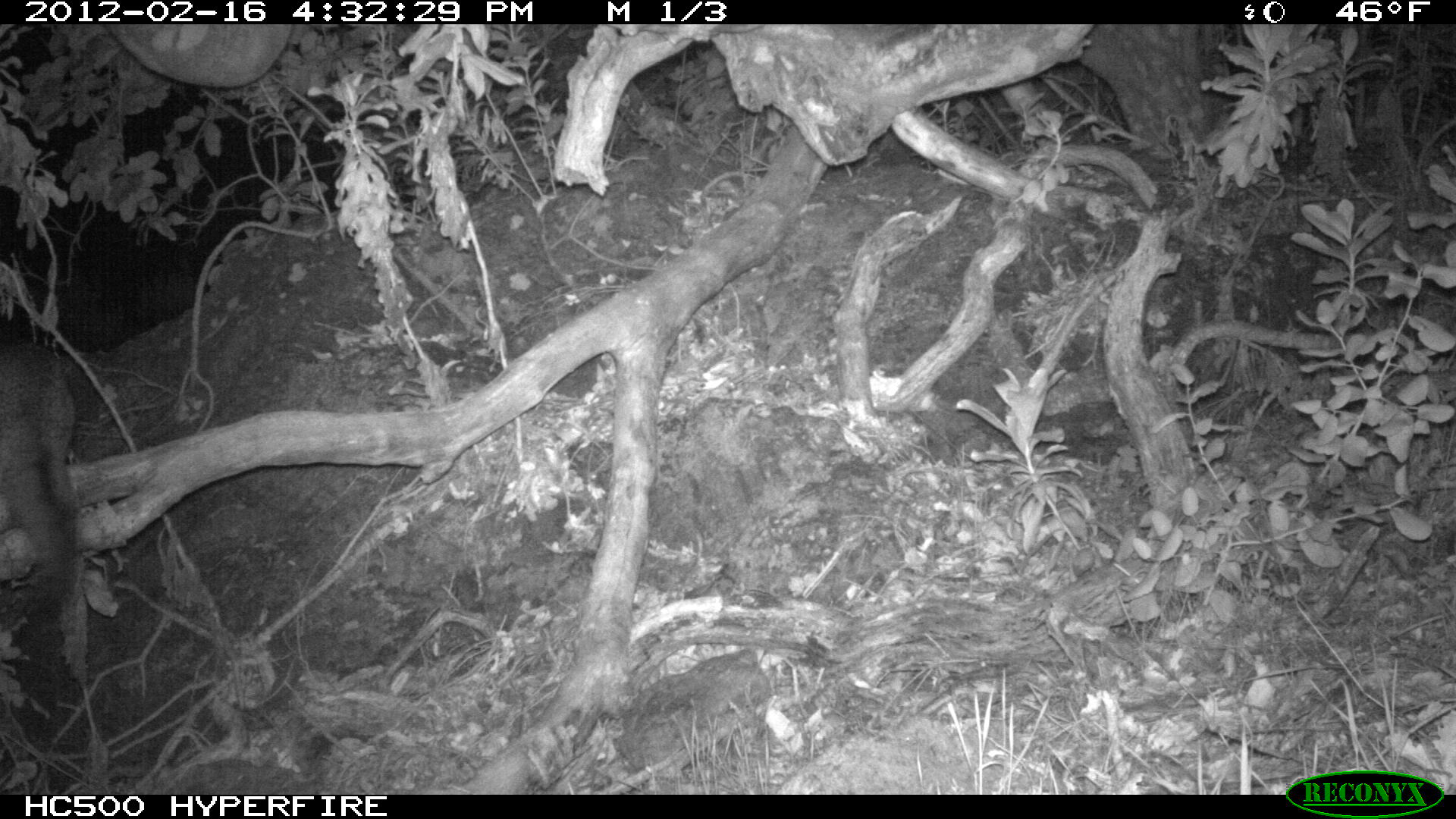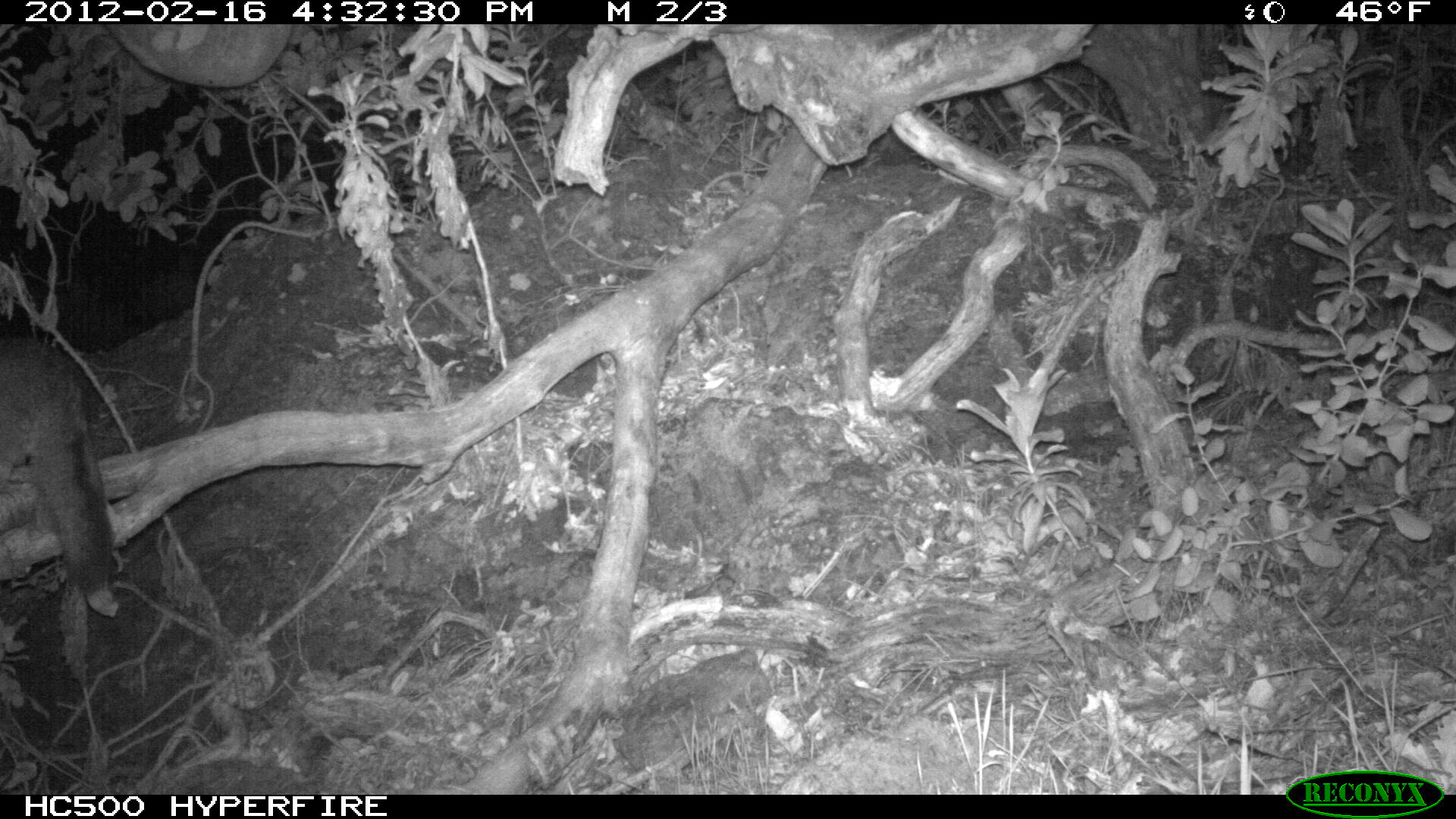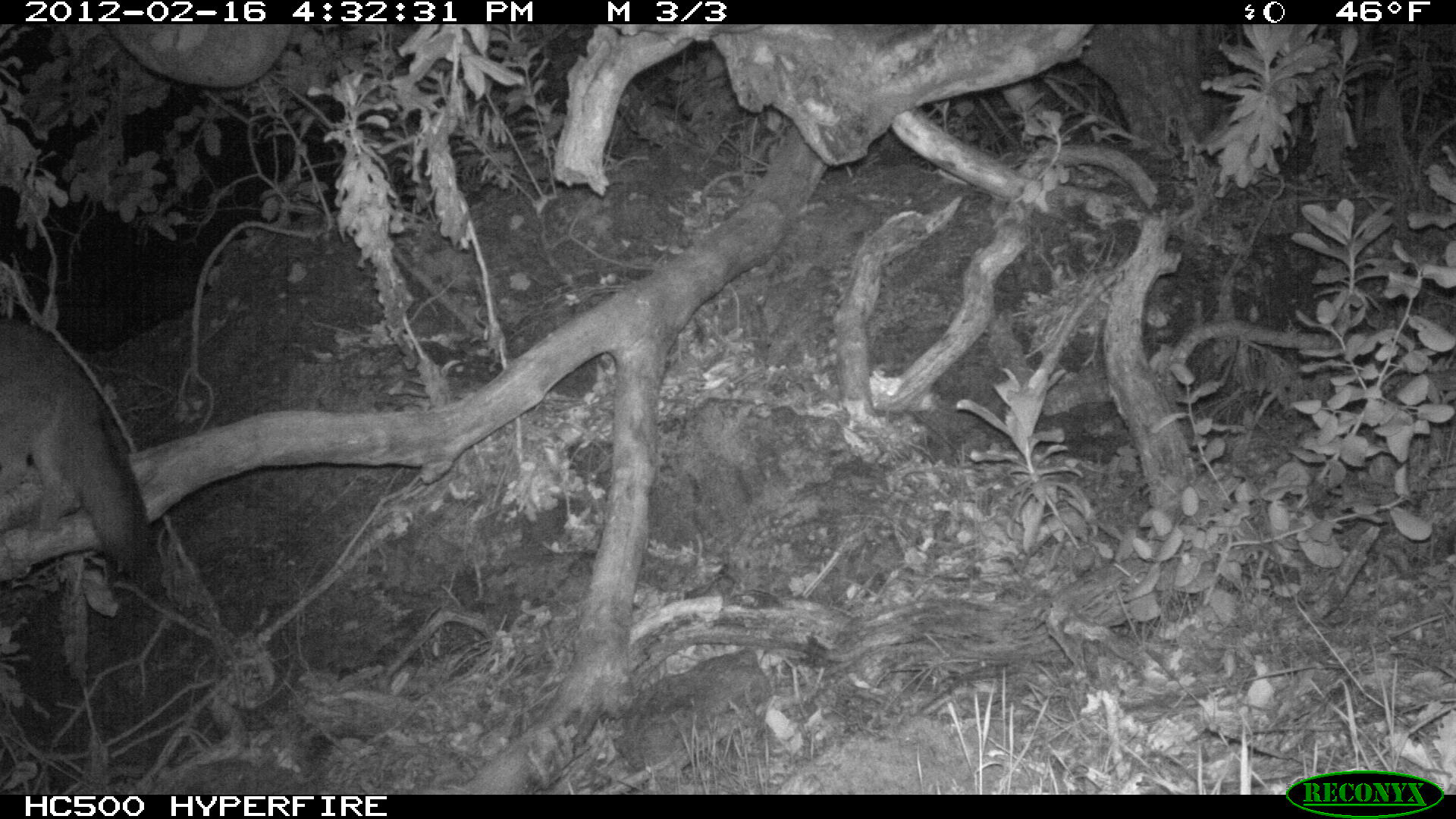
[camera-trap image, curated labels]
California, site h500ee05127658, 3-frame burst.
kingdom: Animalia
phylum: Chordata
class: Mammalia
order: Carnivora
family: Canidae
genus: Urocyon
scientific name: Urocyon littoralis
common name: island fox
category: fox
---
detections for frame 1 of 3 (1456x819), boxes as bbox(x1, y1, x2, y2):
fox: bbox(0, 335, 83, 582)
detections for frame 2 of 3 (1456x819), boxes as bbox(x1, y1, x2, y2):
fox: bbox(0, 334, 111, 594)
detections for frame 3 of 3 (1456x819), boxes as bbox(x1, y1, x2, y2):
fox: bbox(0, 318, 151, 574)